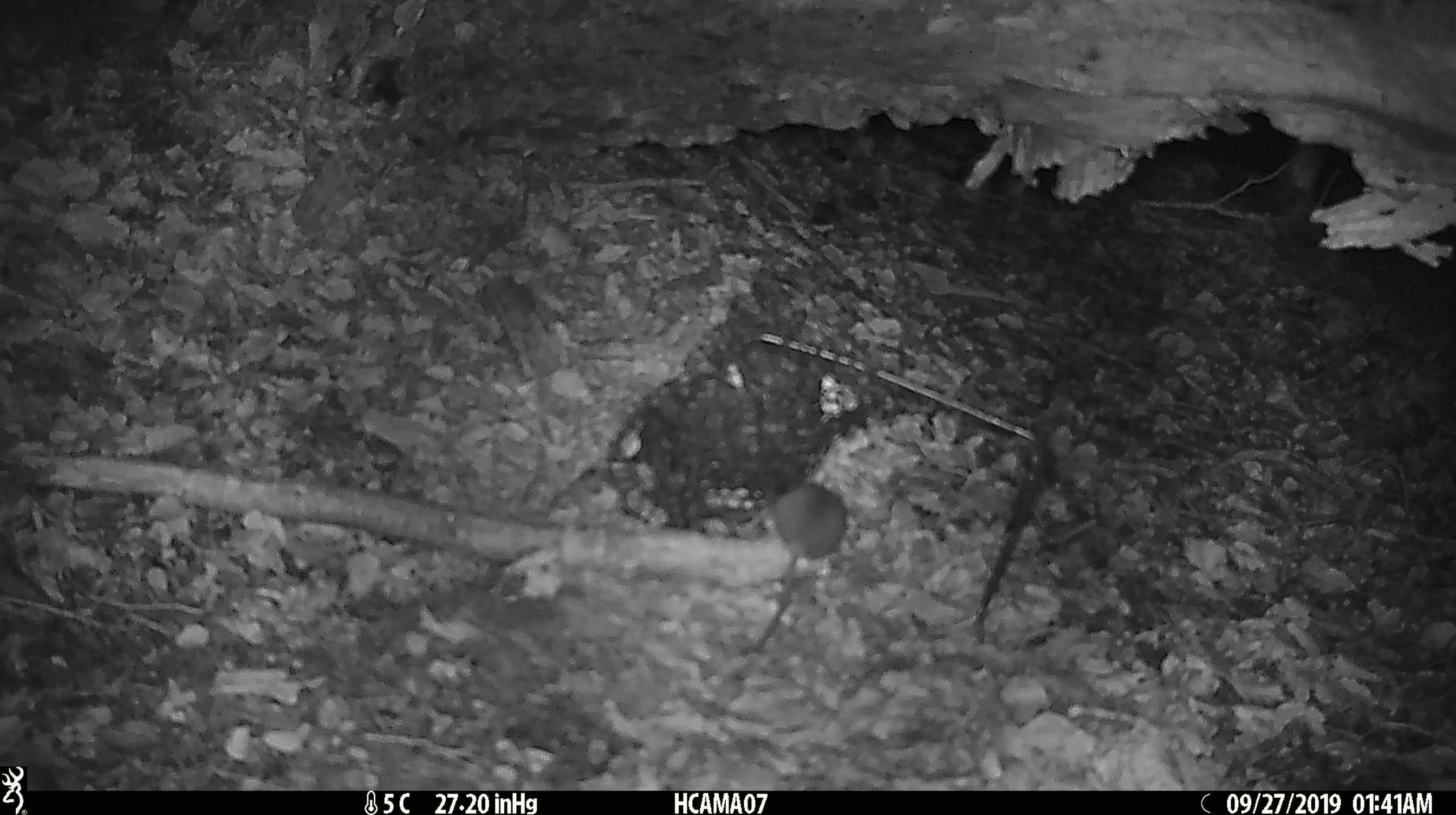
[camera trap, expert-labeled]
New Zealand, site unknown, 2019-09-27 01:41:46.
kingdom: Animalia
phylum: Chordata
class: Mammalia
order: Rodentia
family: Muridae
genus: Mus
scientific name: Mus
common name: mouse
Mouse (Mus).